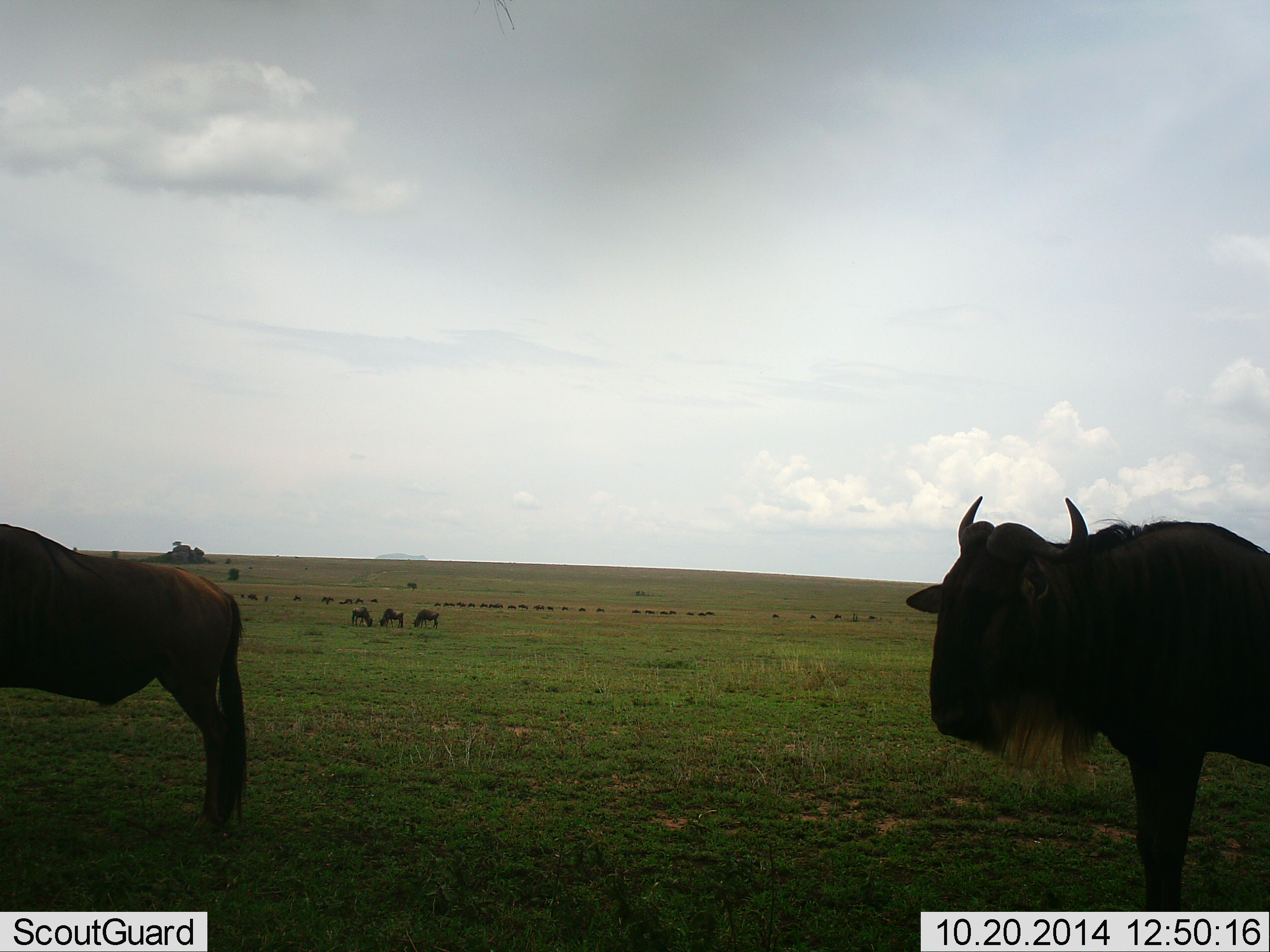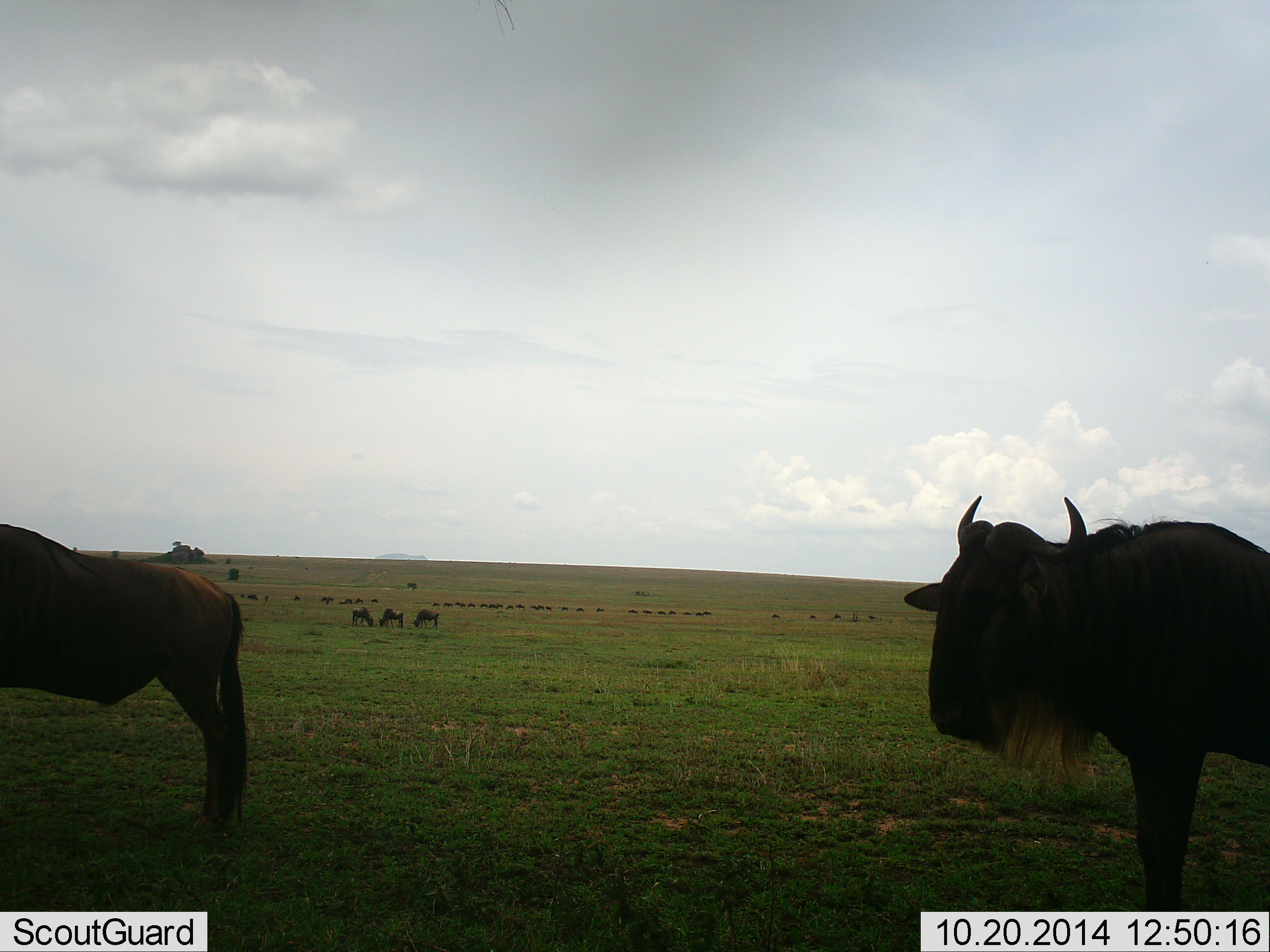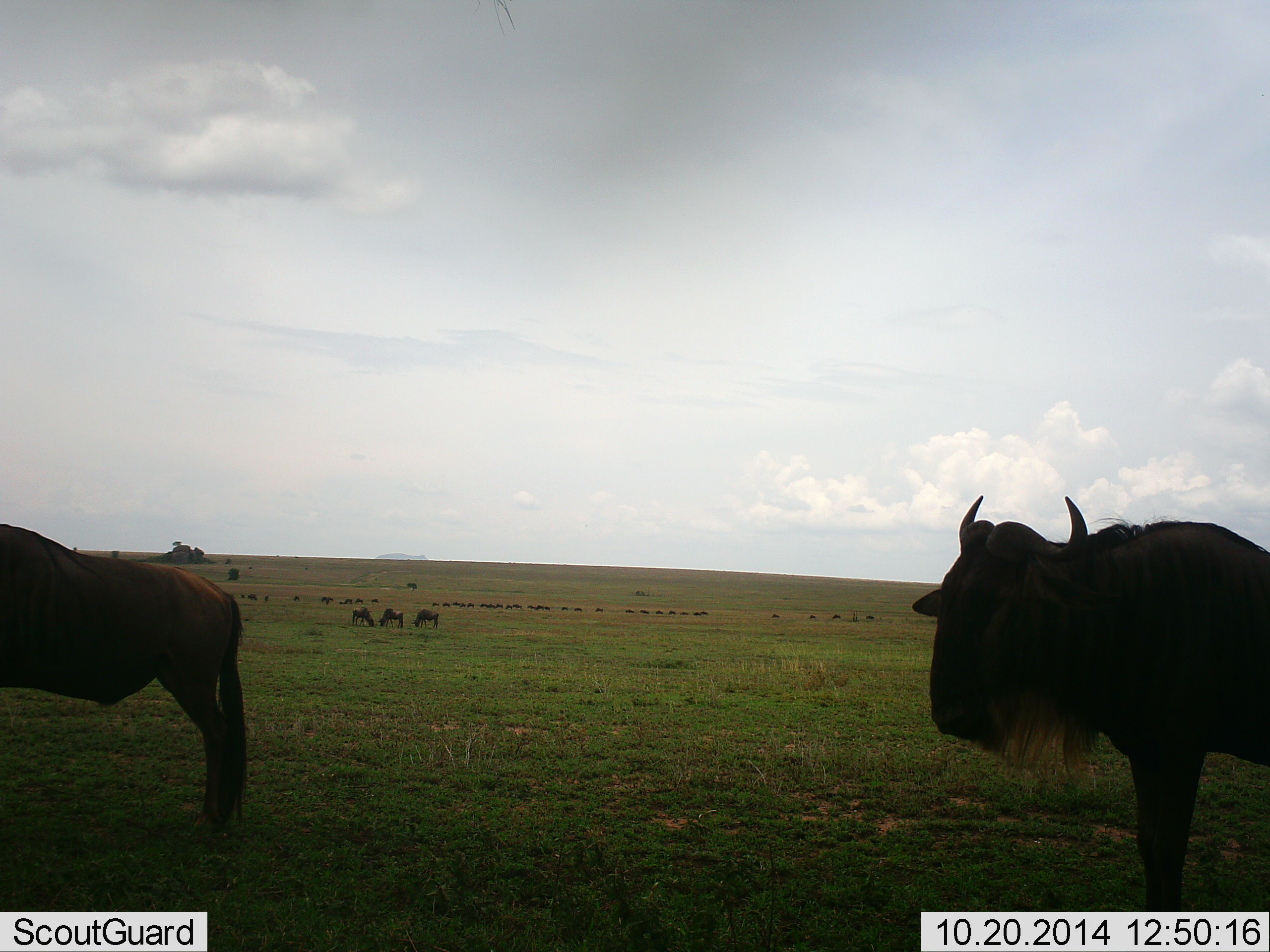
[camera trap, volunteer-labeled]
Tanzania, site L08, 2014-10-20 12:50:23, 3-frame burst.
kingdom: Animalia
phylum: Chordata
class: Mammalia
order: Artiodactyla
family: Bovidae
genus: Connochaetes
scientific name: Connochaetes taurinus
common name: blue wildebeest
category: wildebeest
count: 5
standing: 90%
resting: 0%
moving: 30%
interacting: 0%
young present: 0%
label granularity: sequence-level